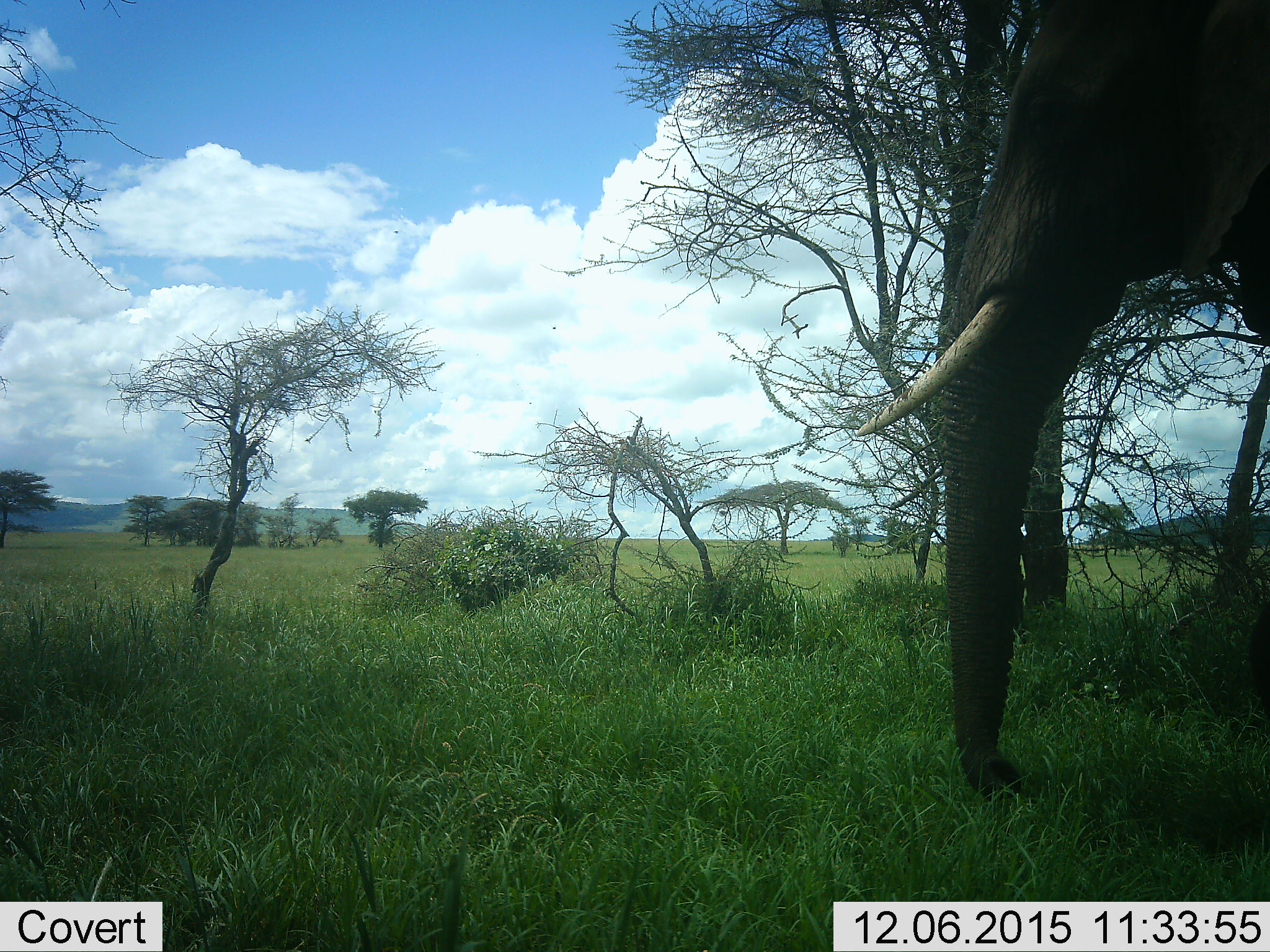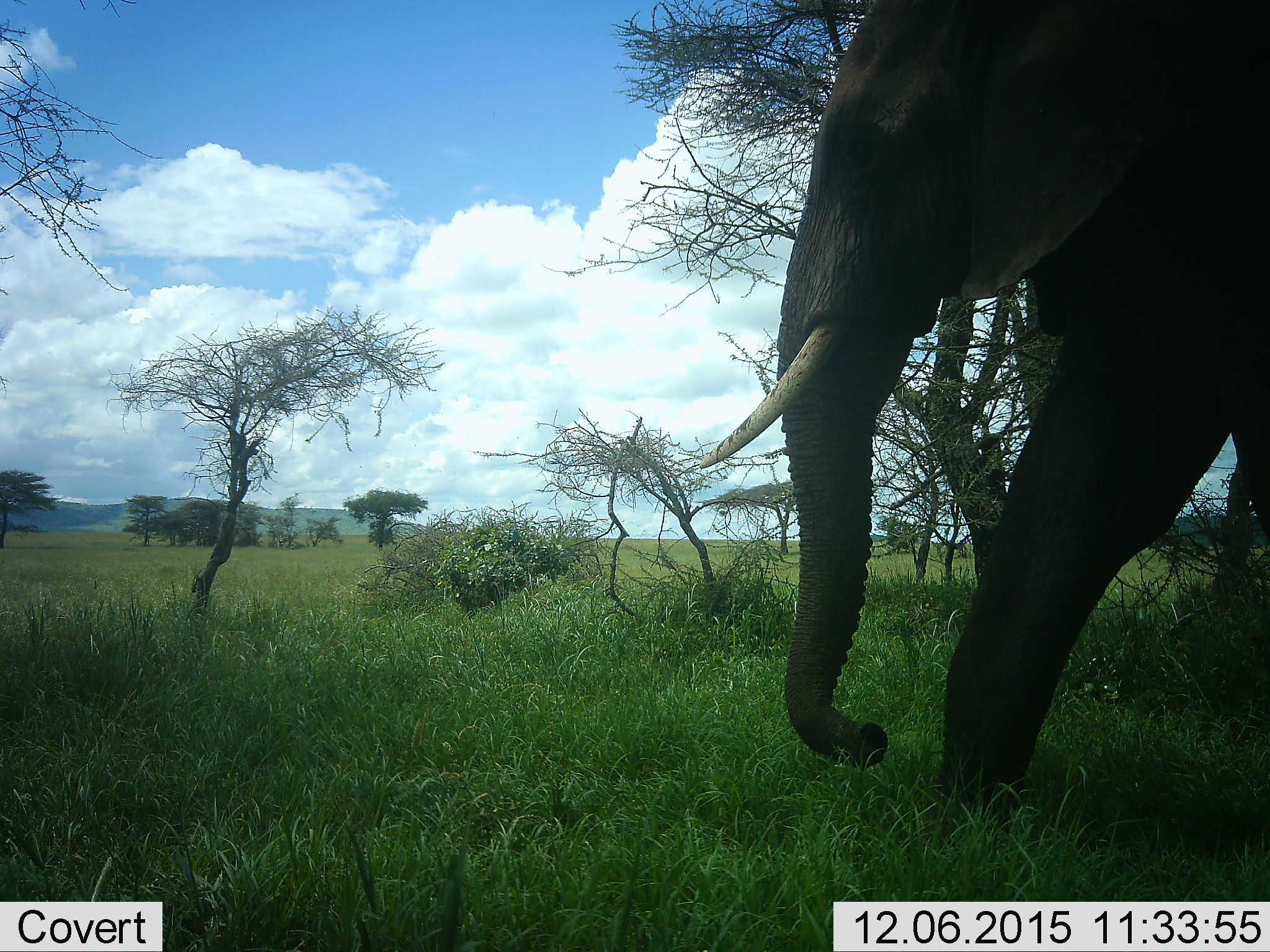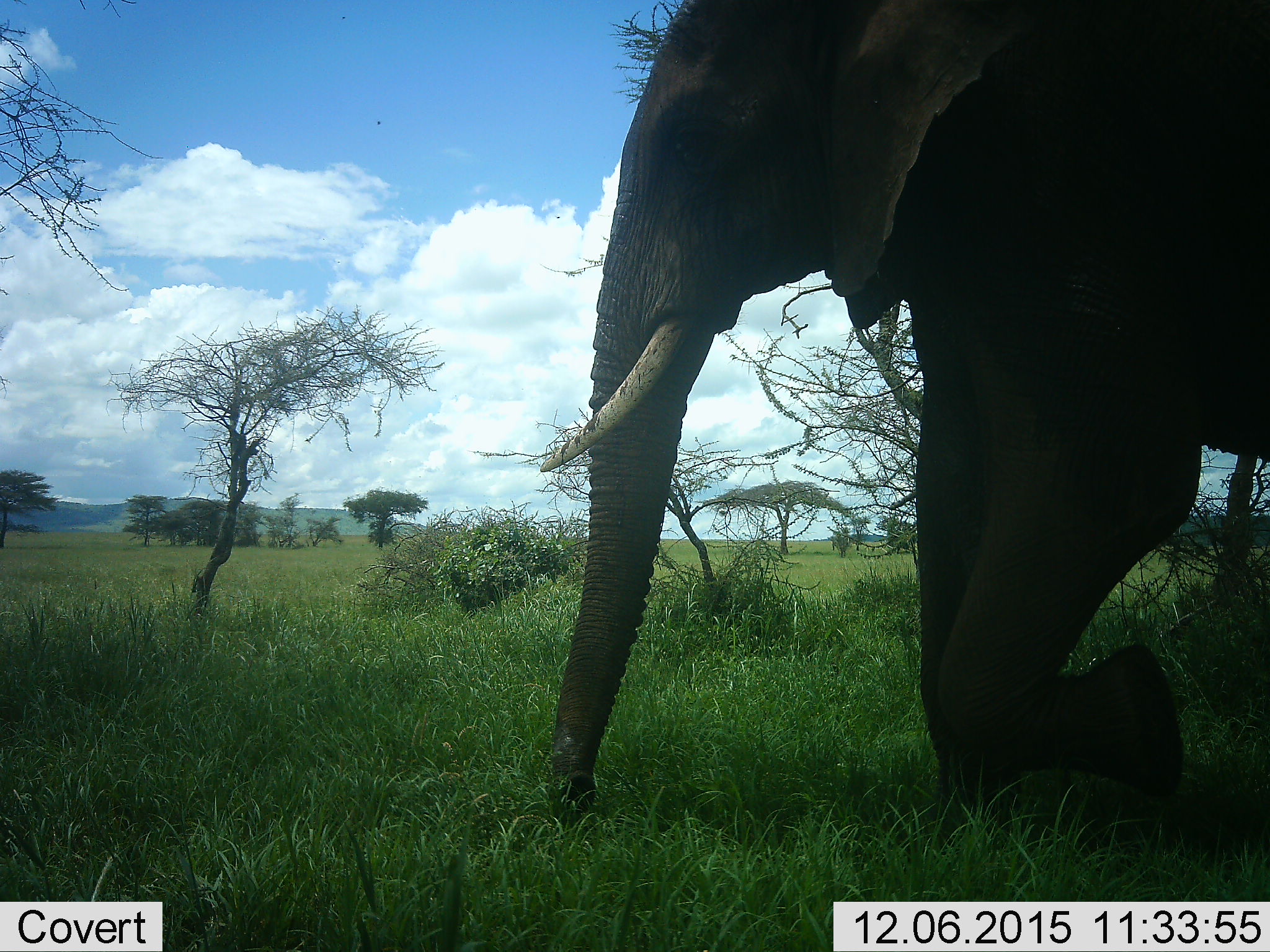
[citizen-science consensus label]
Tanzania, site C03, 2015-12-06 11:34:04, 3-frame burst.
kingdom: Animalia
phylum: Chordata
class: Mammalia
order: Proboscidea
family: Elephantidae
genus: Loxodonta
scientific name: Loxodonta africana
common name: african bush elephant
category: elephant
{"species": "elephant (african bush elephant) (Loxodonta africana)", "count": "1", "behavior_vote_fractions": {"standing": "22%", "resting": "0%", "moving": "78%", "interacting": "0%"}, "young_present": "0%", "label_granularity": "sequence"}